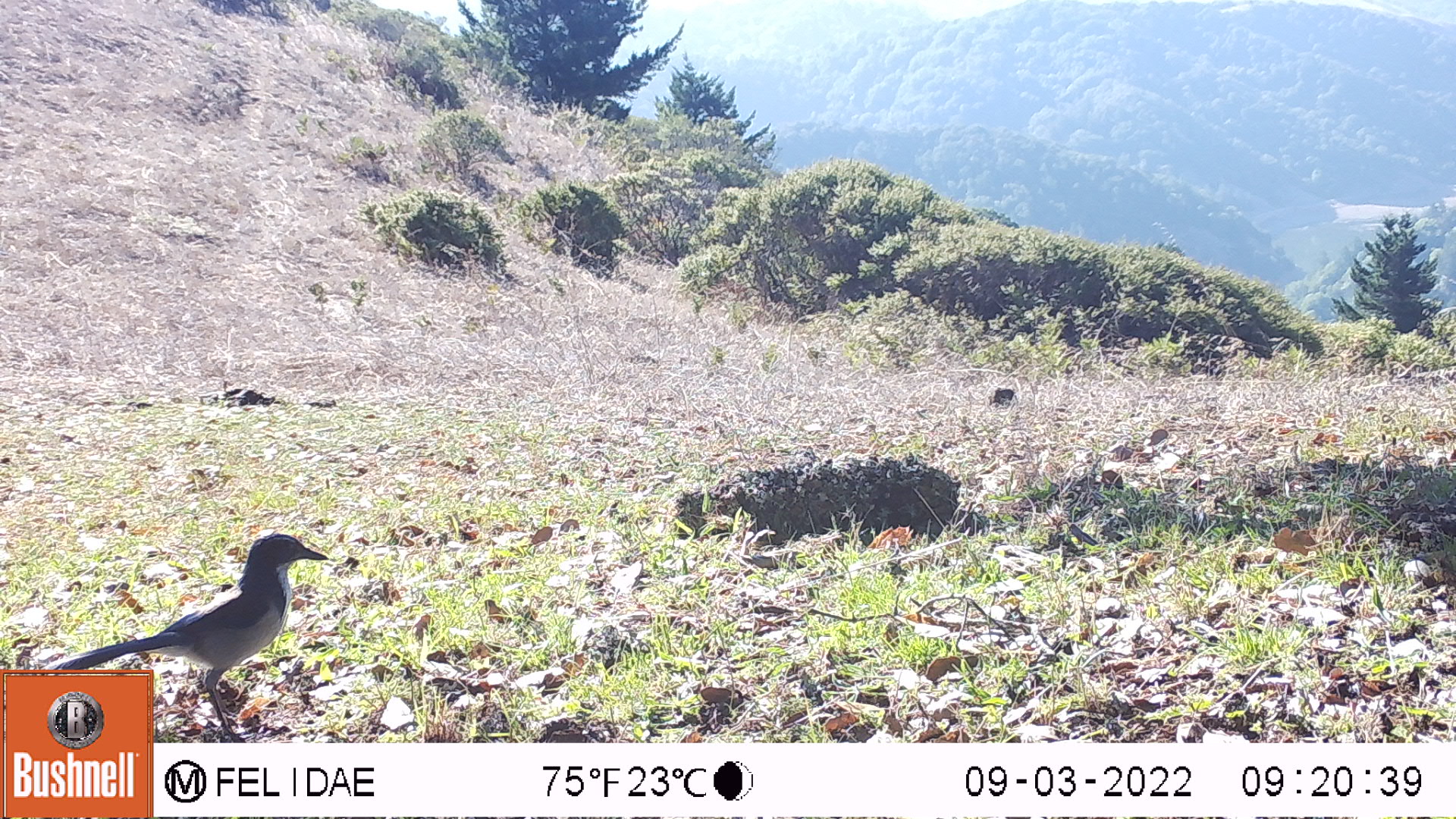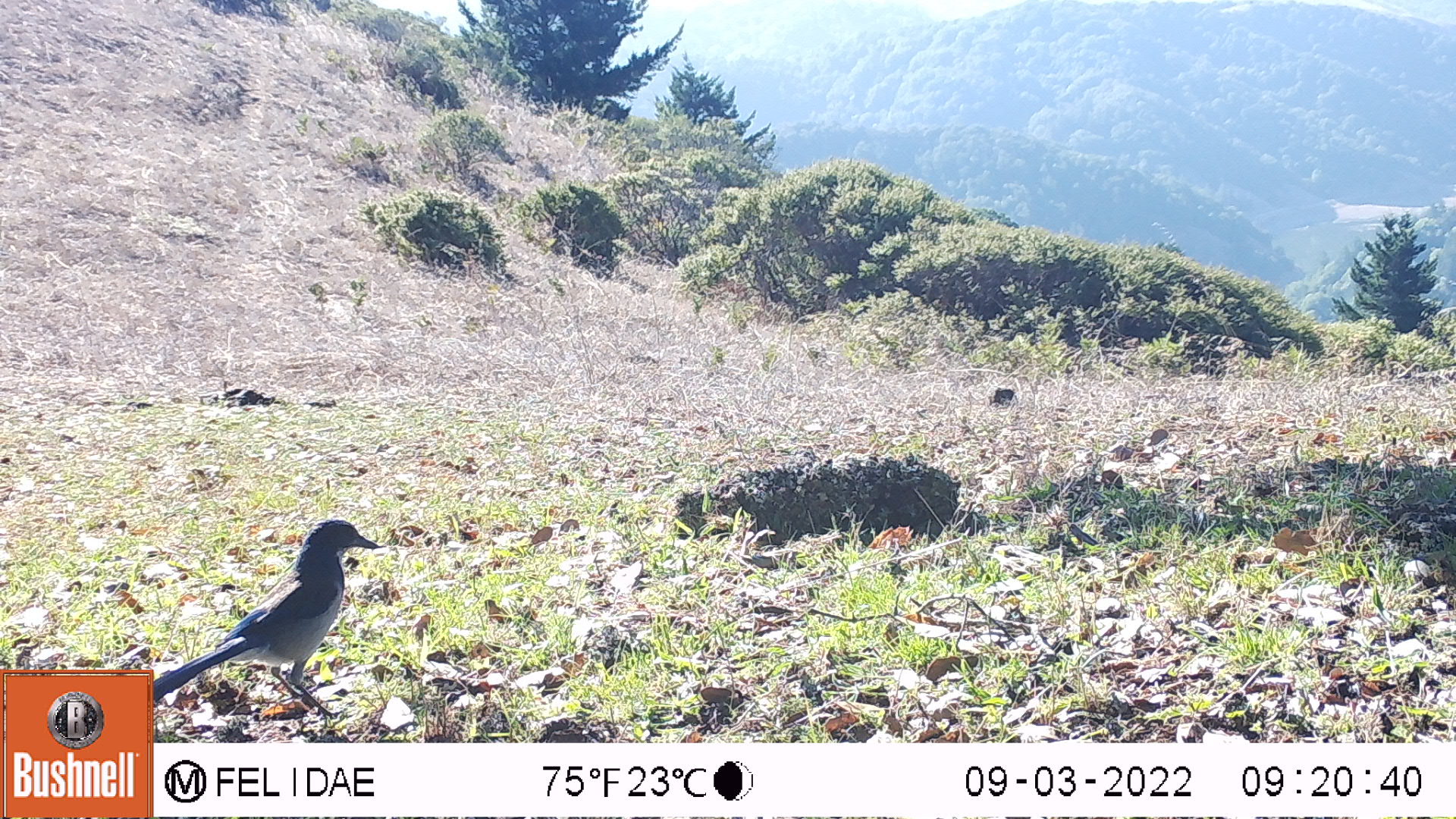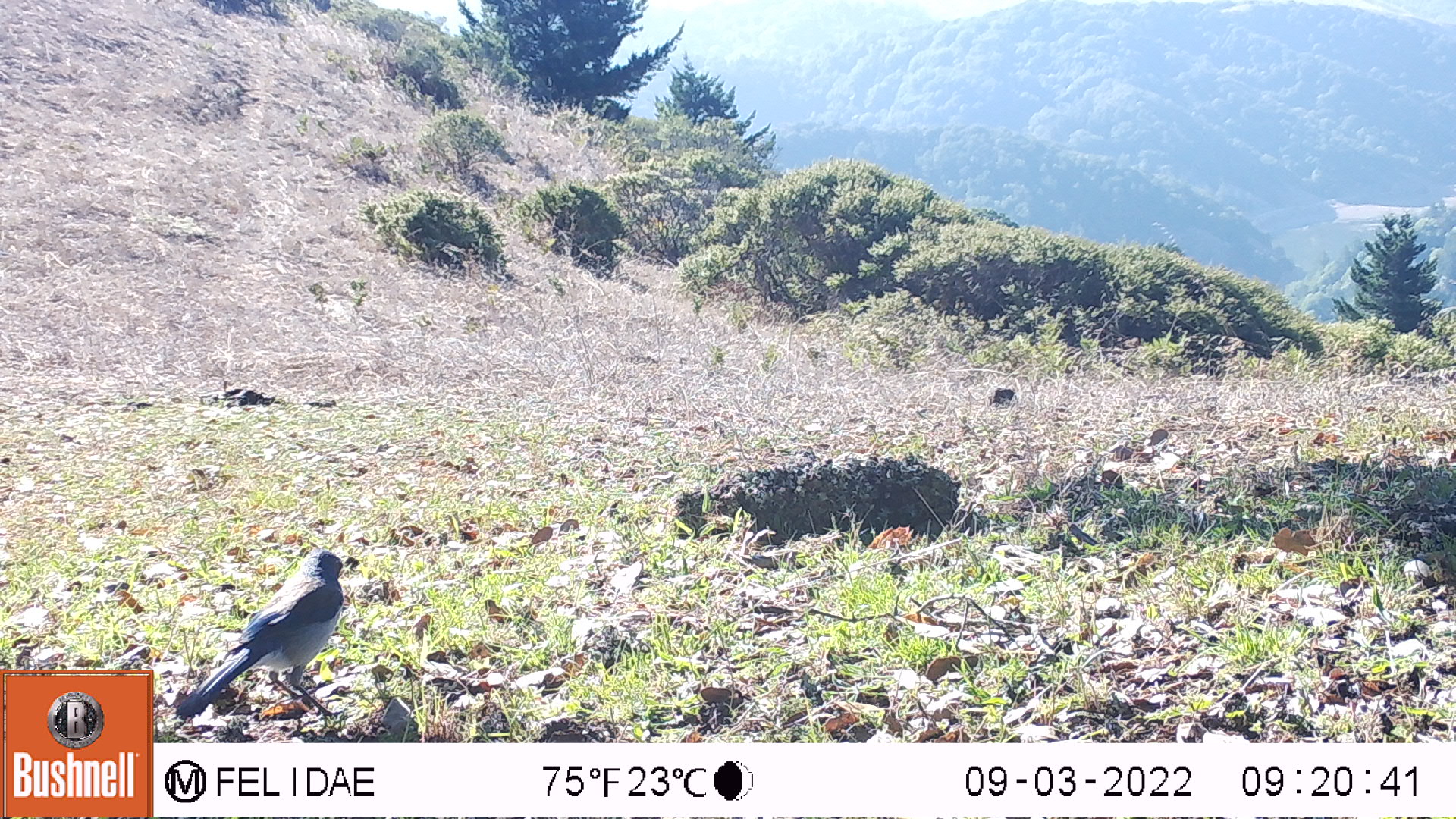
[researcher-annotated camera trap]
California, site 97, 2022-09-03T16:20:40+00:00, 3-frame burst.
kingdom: Animalia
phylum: Chordata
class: Aves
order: Passeriformes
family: Corvidae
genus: Aphelocoma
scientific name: Aphelocoma californica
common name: california scrub jay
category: western scrub-jay